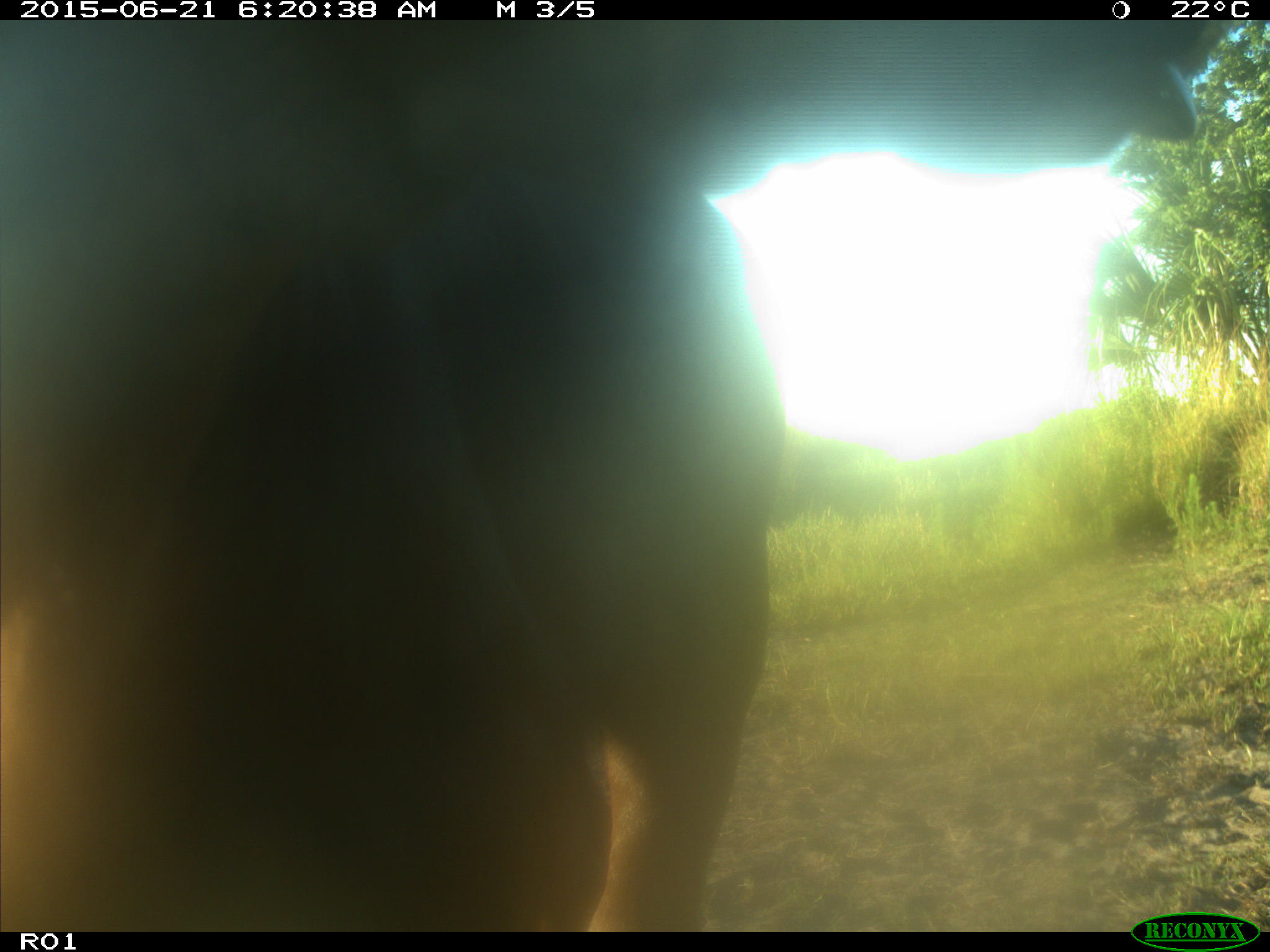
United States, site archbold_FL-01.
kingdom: Animalia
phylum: Chordata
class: Mammalia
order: Artiodactyla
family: Bovidae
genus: Bos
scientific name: Bos taurus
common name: domestic cow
Bos taurus (domestic cow).